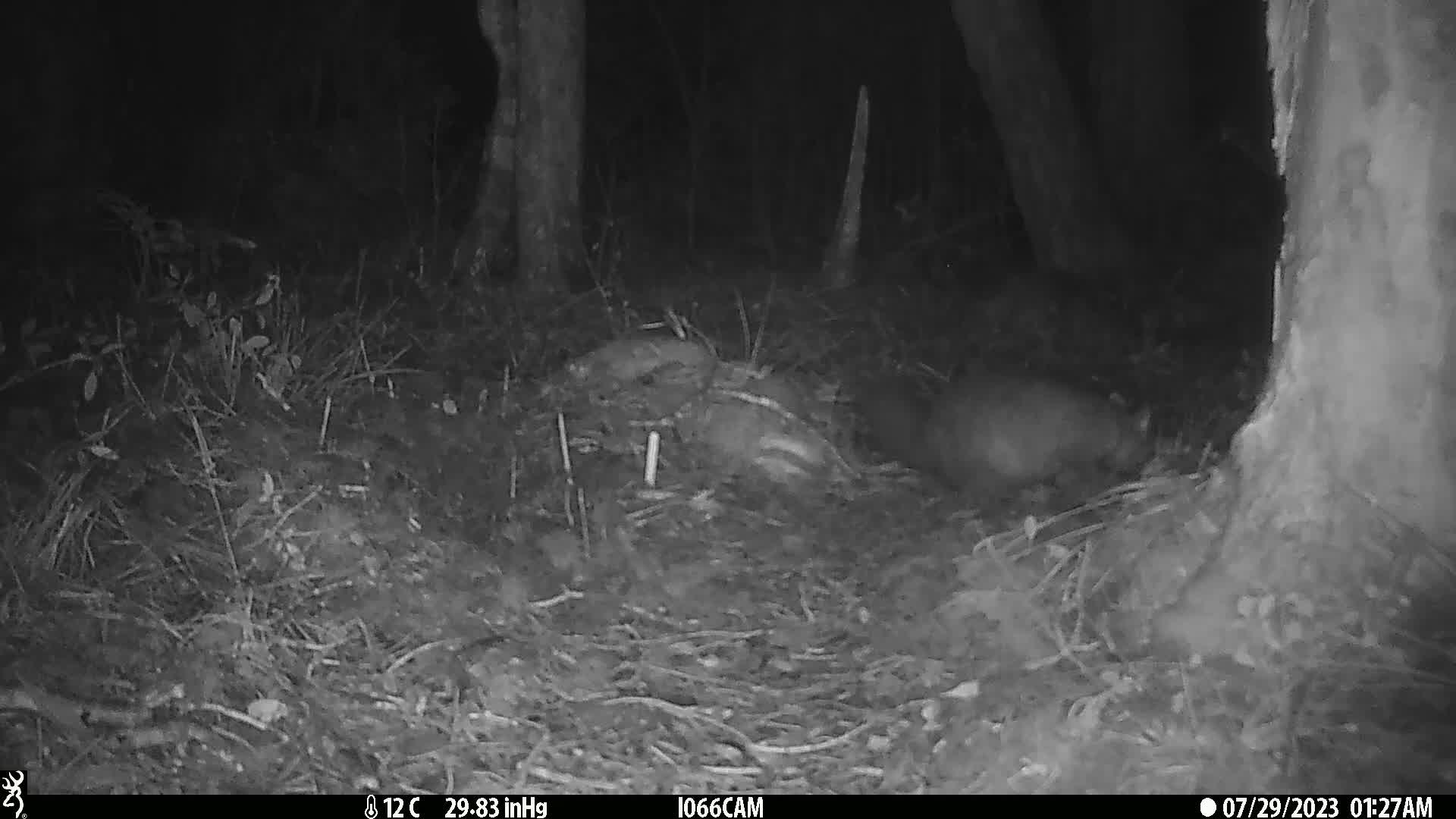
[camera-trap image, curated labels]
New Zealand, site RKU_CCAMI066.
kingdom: Animalia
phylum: Chordata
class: Mammalia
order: Diprotodontia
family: Phalangeridae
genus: Trichosurus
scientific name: Trichosurus vulpecula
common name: common brushtail possum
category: possum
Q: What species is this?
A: Possum (common brushtail possum) (Trichosurus vulpecula).